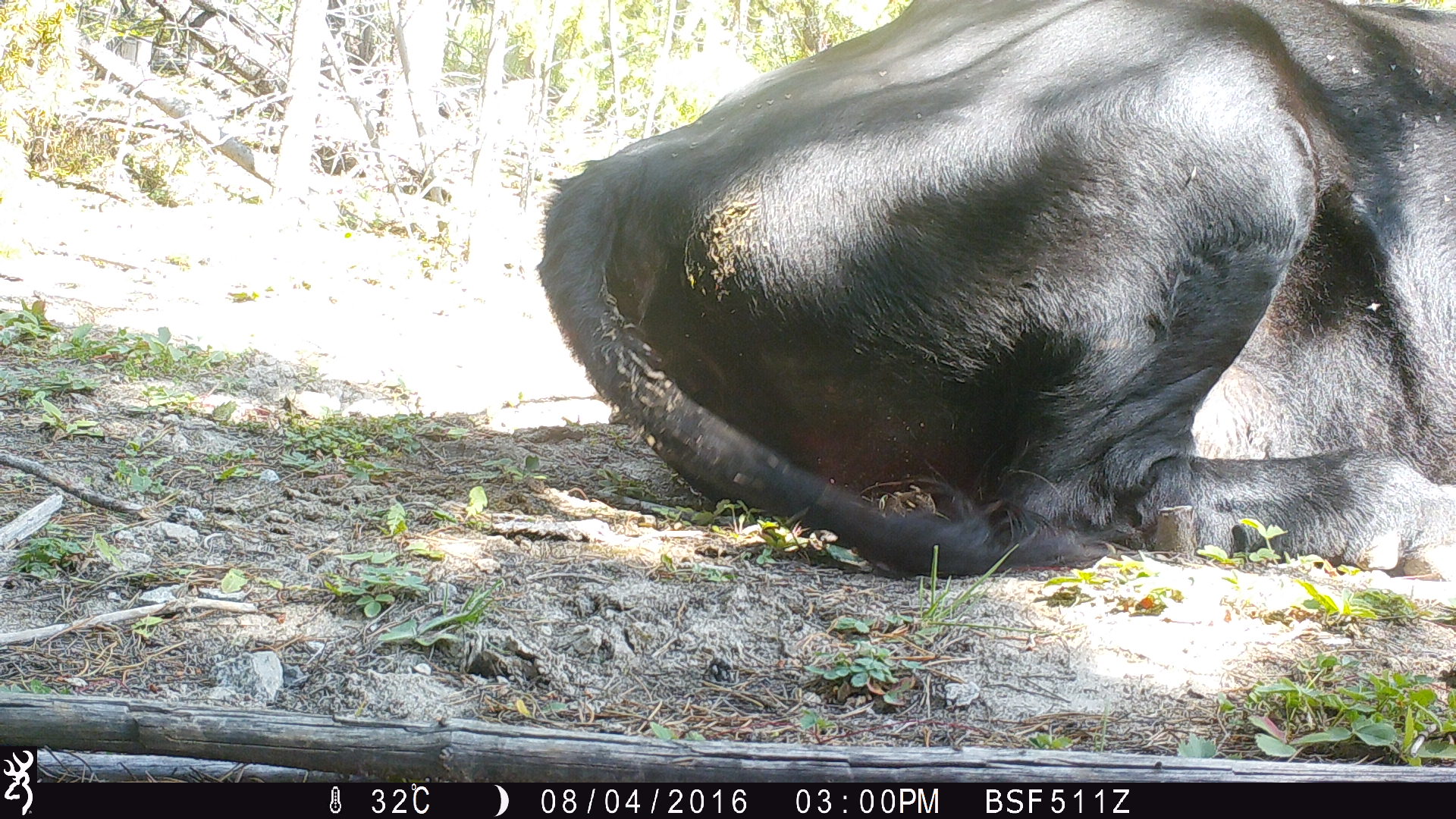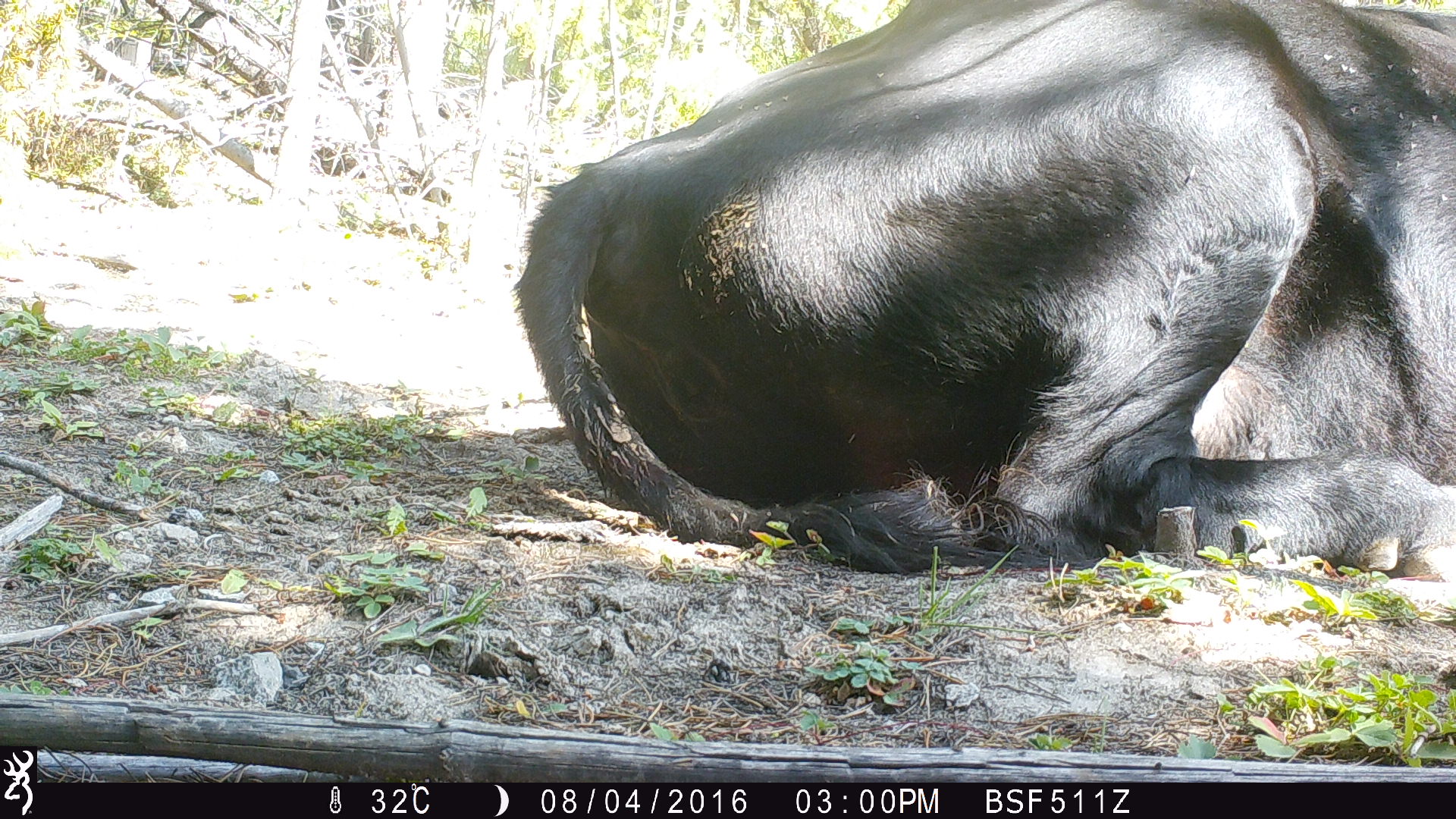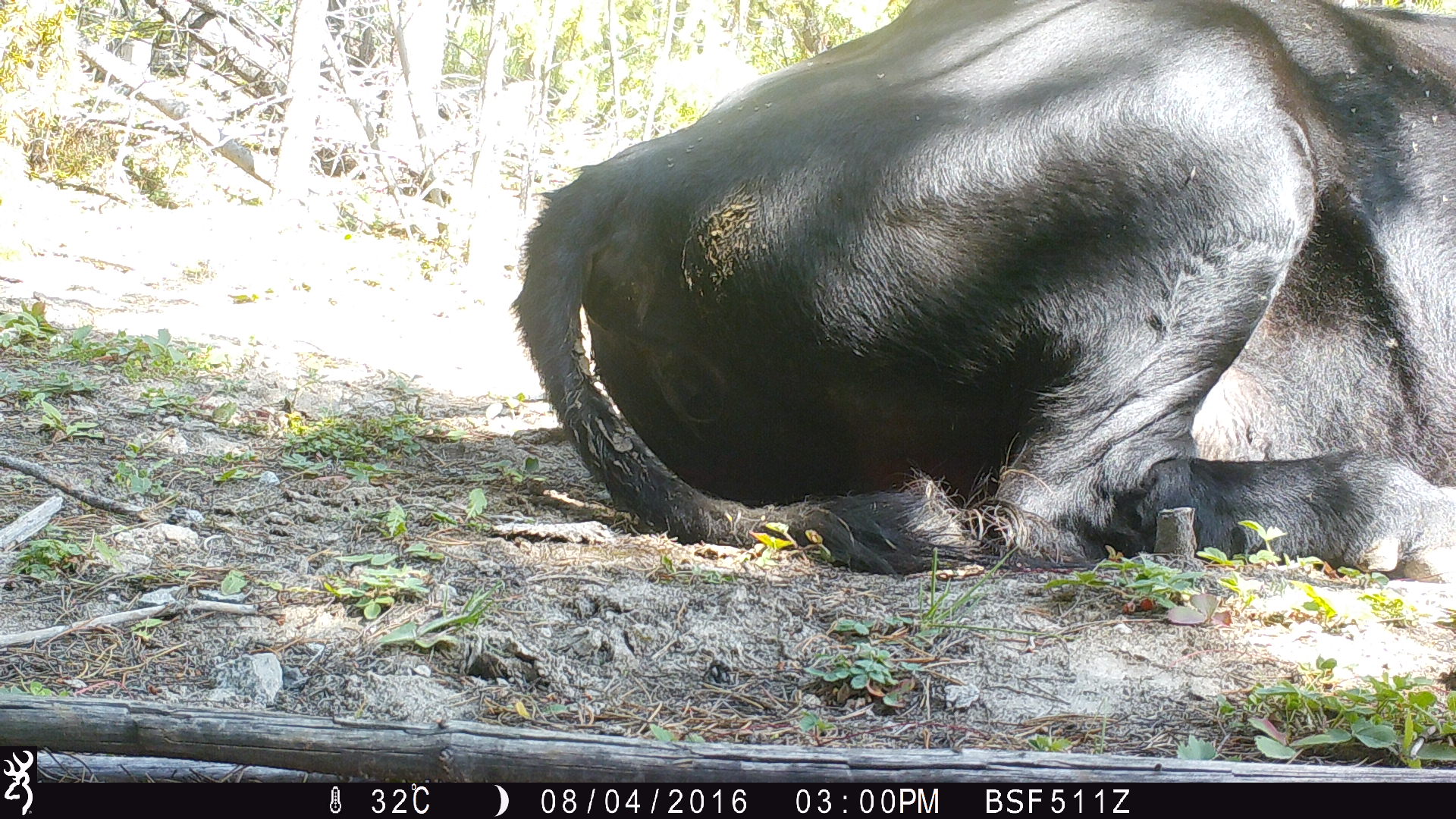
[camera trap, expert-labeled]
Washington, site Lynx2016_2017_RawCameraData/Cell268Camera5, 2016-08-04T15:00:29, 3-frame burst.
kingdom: Animalia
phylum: Chordata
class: Mammalia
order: Artiodactyla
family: Bovidae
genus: Bos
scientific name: Bos taurus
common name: domestic cattle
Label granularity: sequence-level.